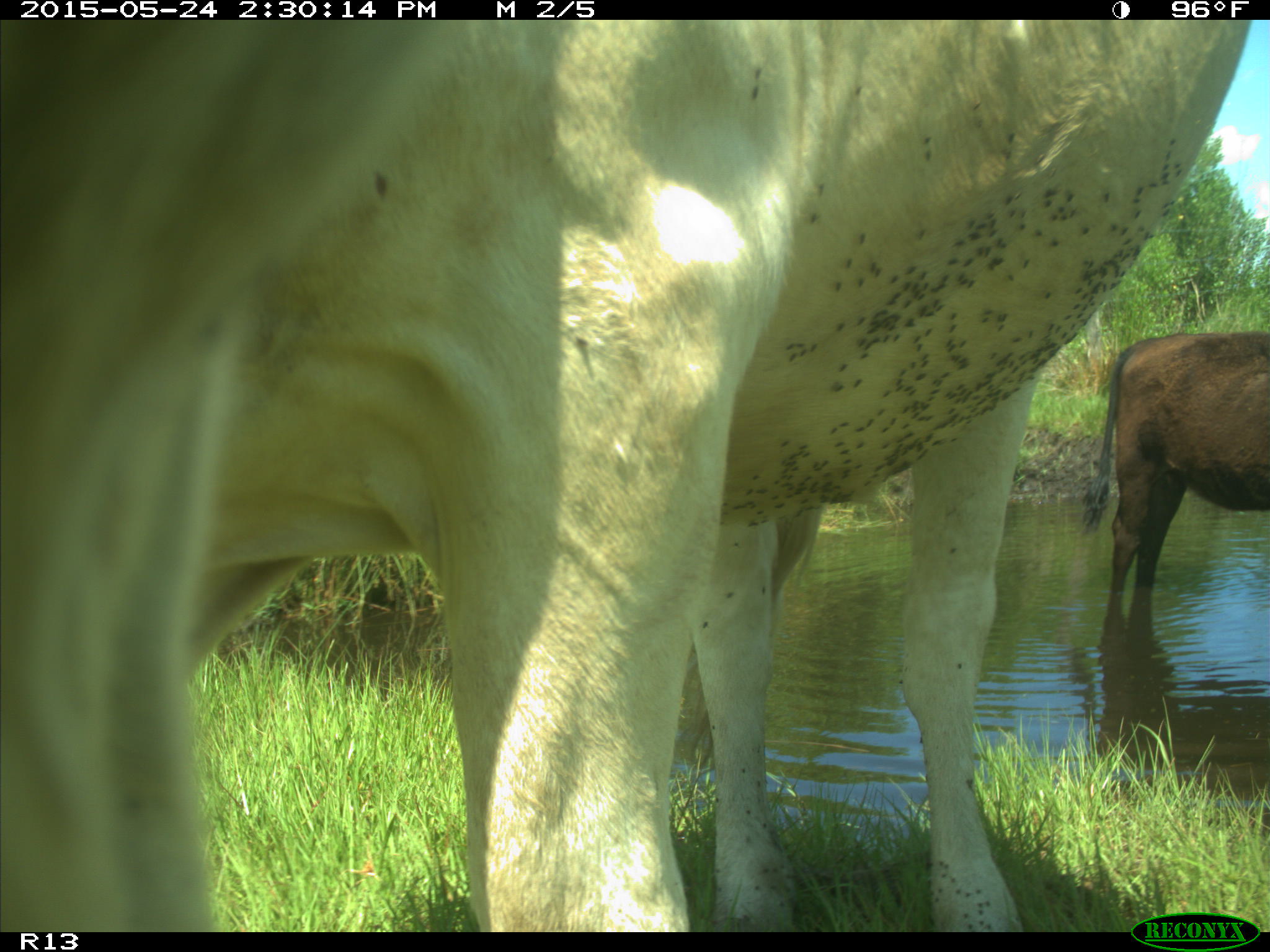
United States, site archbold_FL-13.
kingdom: Animalia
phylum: Chordata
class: Mammalia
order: Artiodactyla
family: Bovidae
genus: Bos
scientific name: Bos taurus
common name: domestic cow